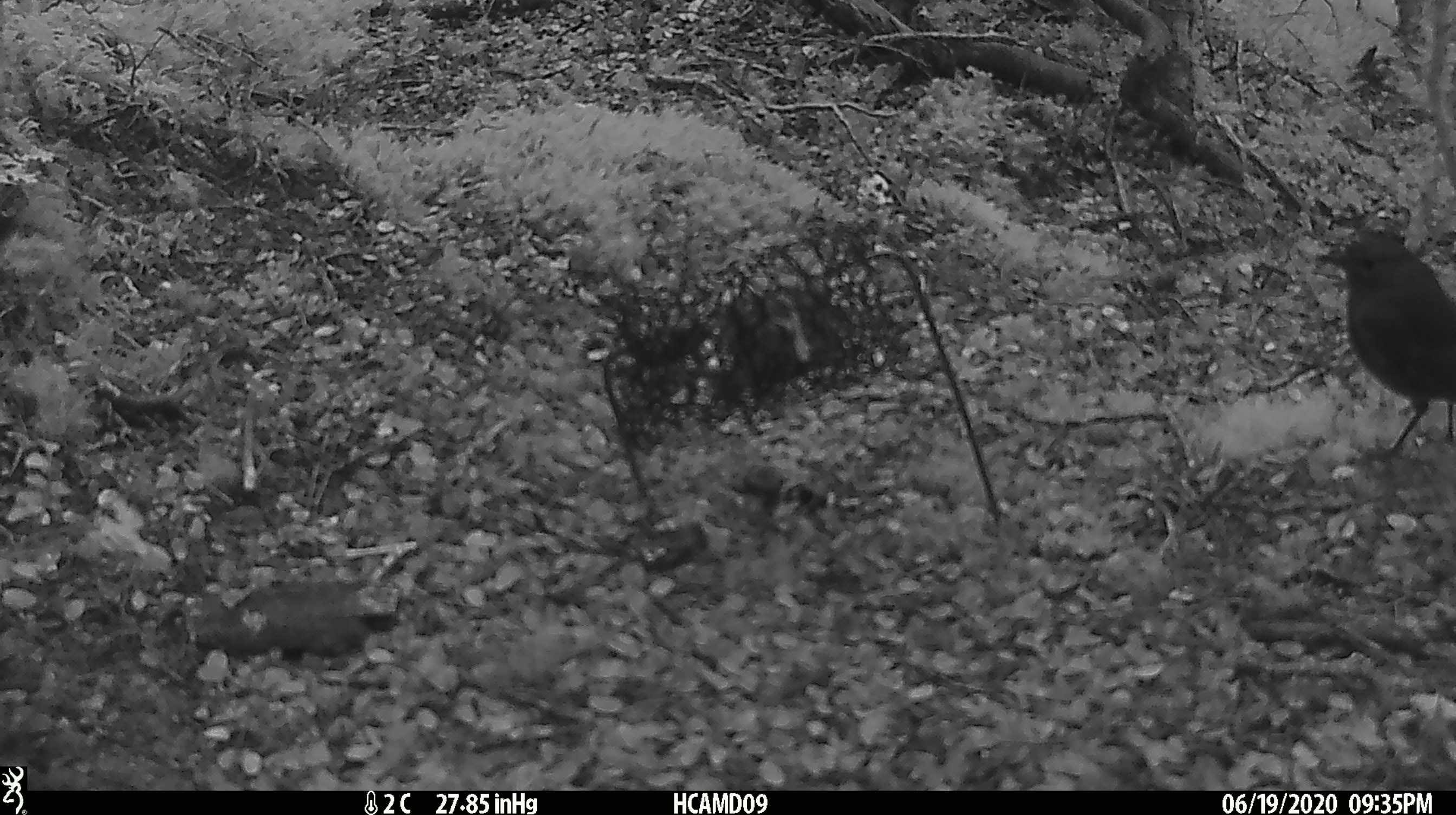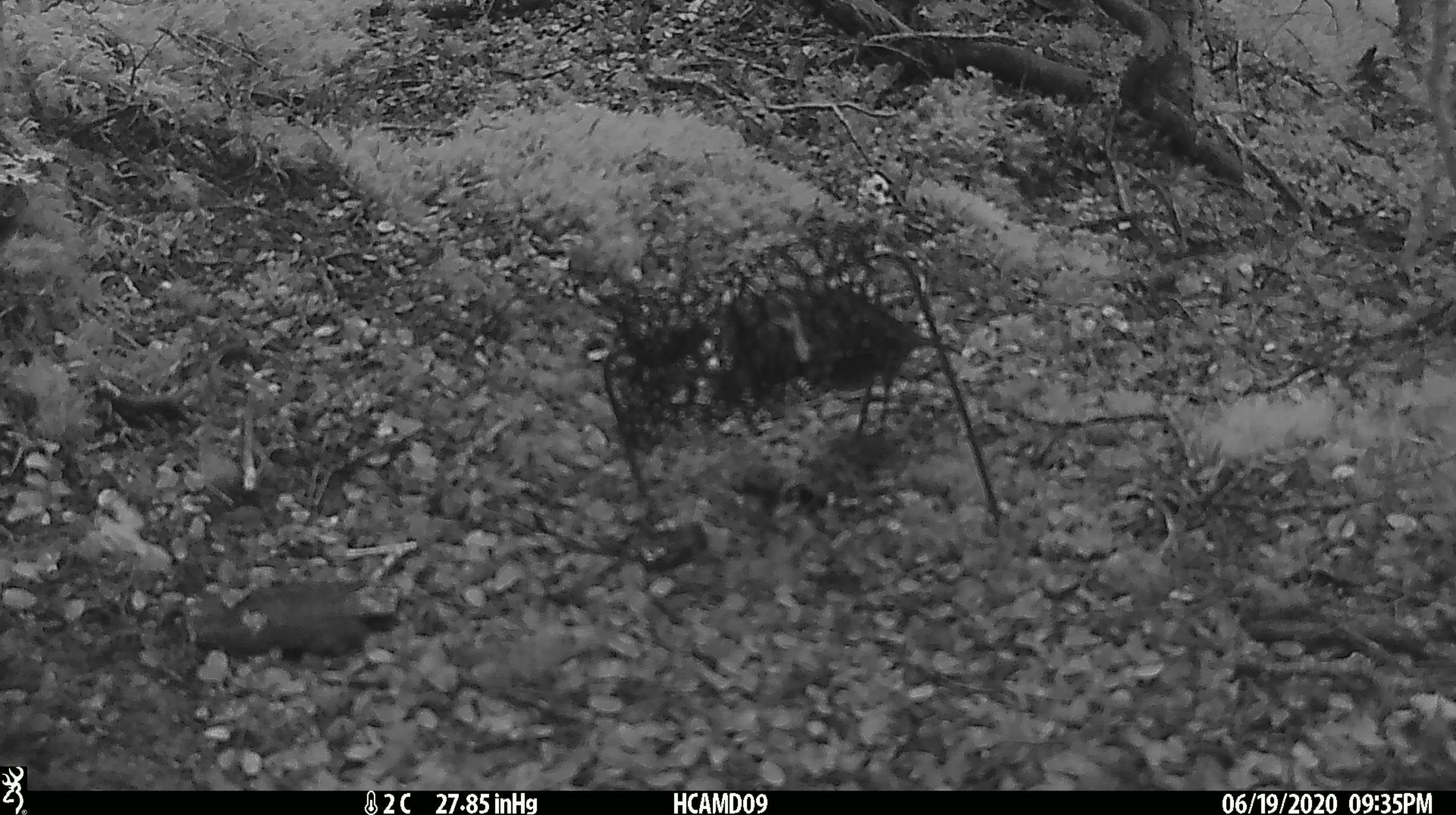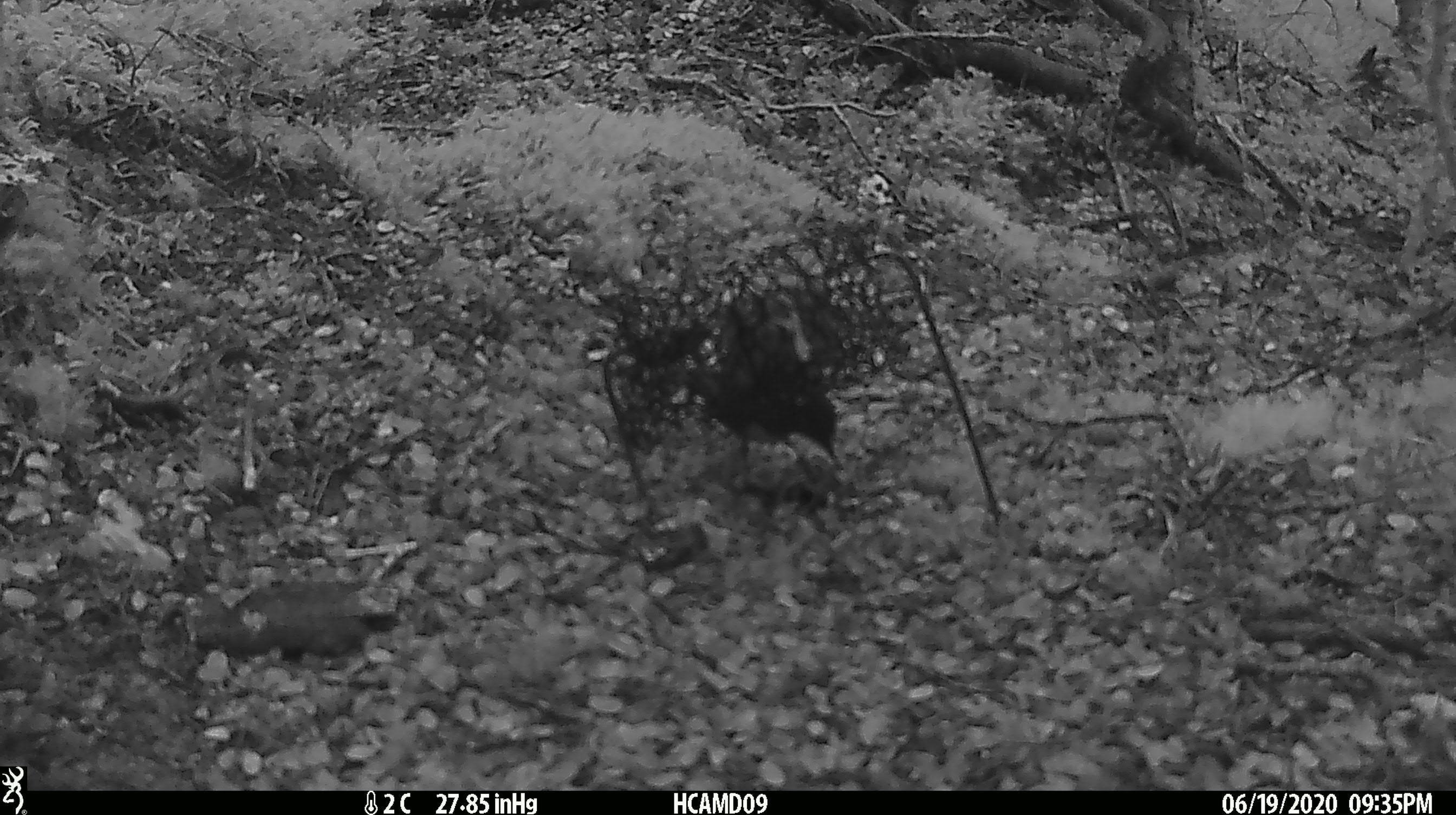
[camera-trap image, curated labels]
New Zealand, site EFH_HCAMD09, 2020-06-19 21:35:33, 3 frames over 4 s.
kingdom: Animalia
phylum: Chordata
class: Aves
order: Passeriformes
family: Petroicidae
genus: Petroica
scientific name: Petroica australis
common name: new zealand robin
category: robin